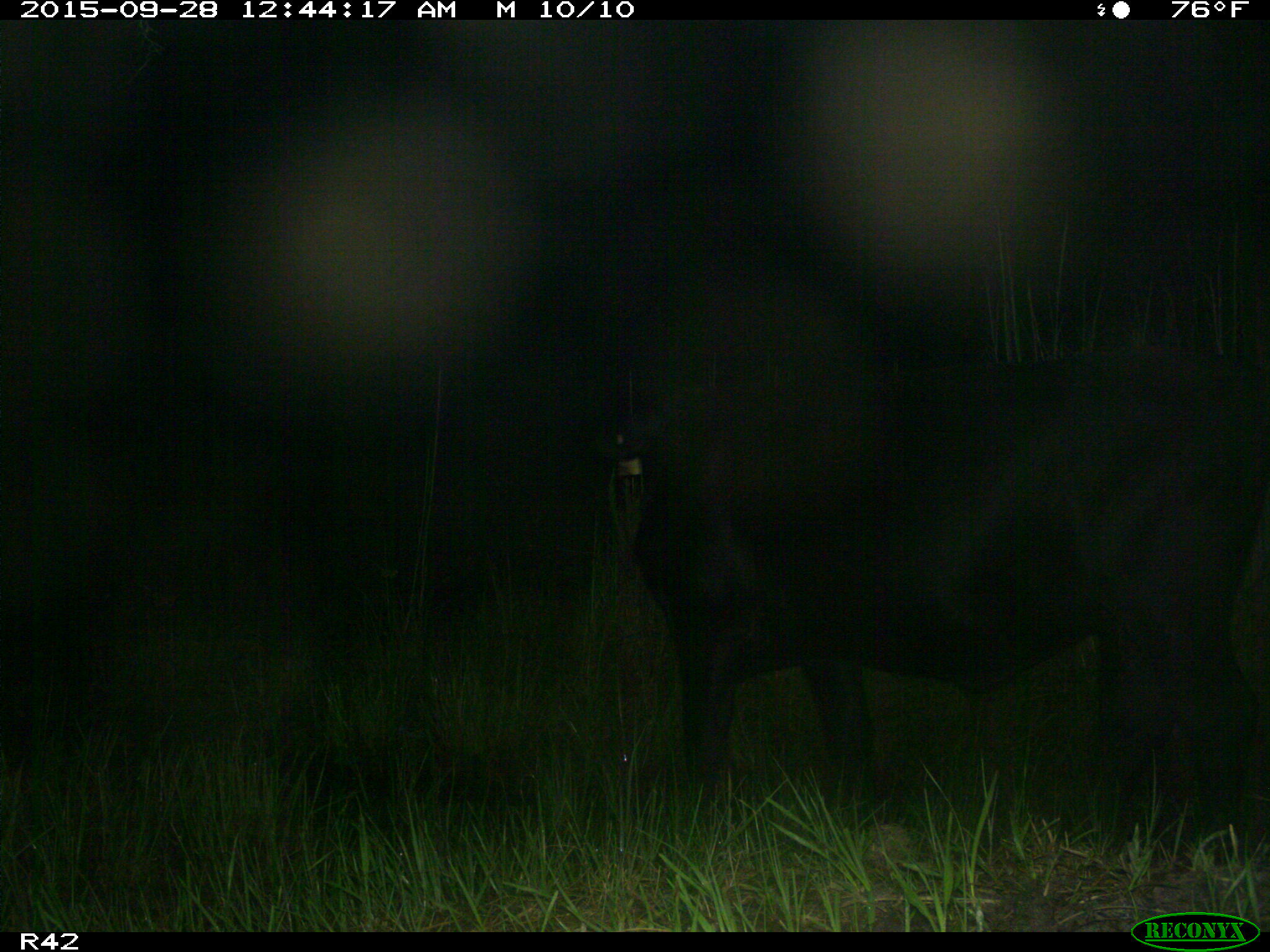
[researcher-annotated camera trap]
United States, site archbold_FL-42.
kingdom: Animalia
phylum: Chordata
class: Mammalia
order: Artiodactyla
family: Bovidae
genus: Bos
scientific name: Bos taurus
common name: domestic cow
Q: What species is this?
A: Bos taurus (domestic cow).